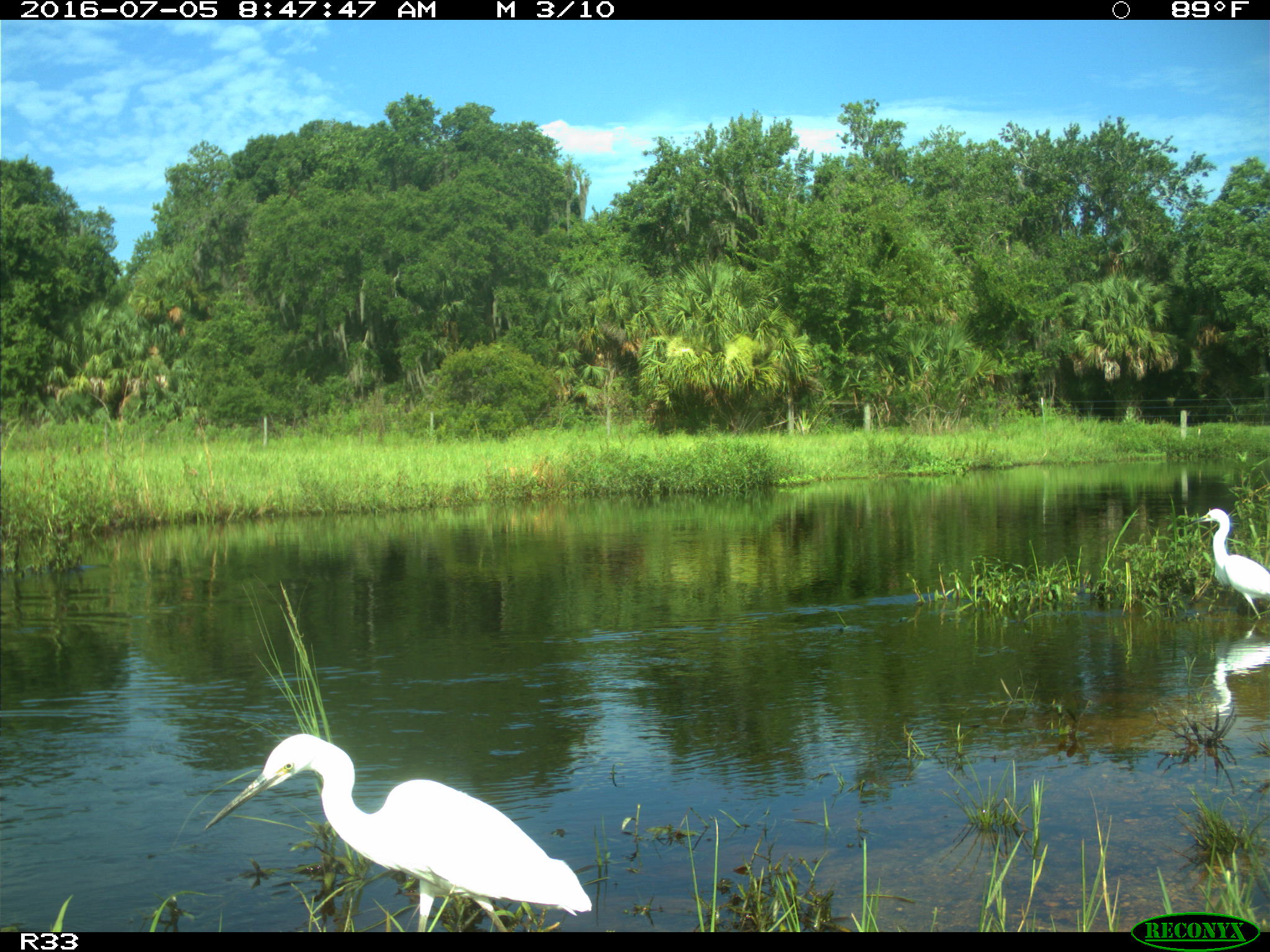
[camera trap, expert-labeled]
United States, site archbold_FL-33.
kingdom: Animalia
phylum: Chordata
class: Aves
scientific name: Aves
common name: birds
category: unidentified bird